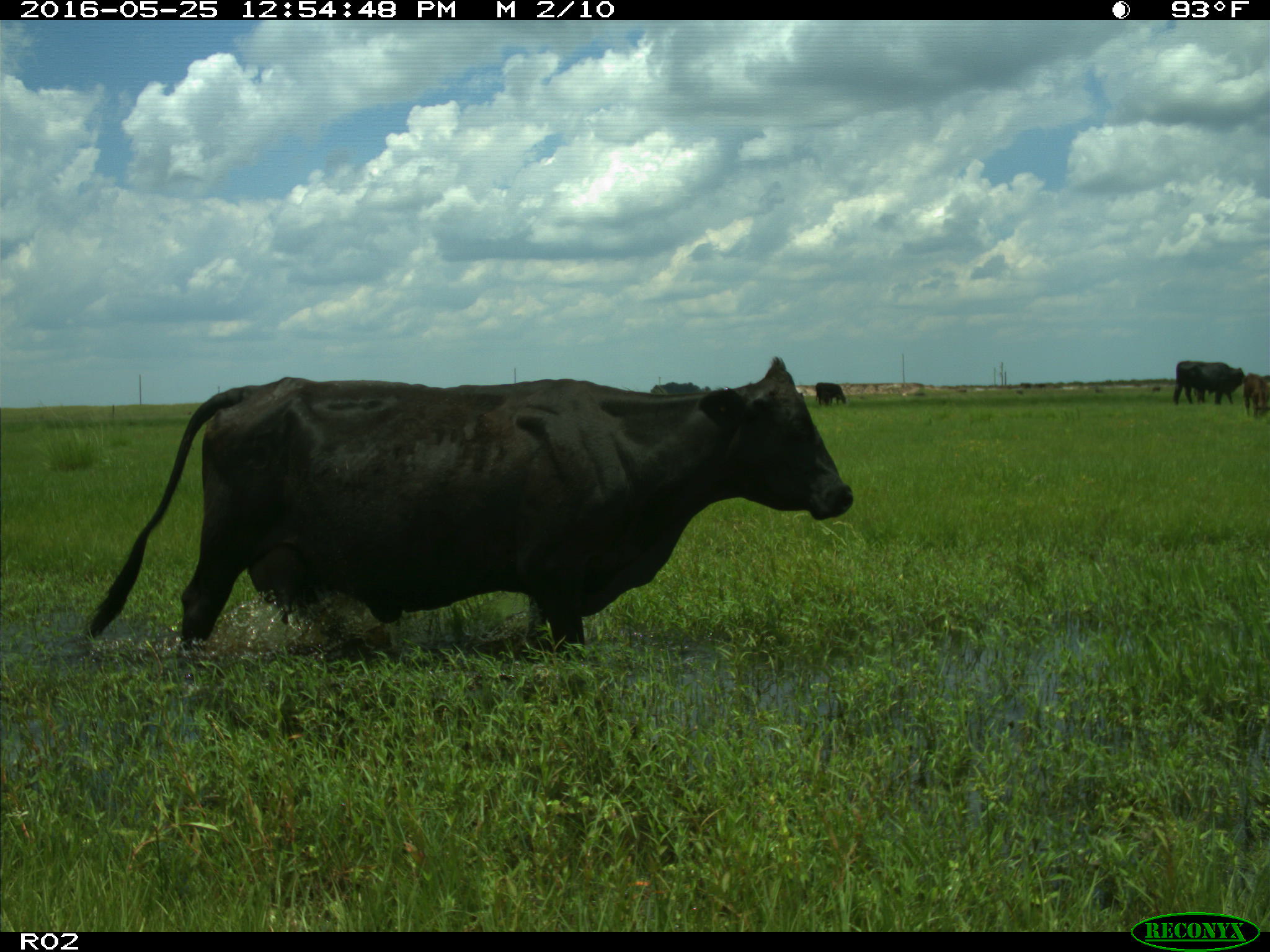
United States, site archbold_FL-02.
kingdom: Animalia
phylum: Chordata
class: Mammalia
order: Artiodactyla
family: Bovidae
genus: Bos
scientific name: Bos taurus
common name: domestic cow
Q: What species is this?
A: Bos taurus (domestic cow).